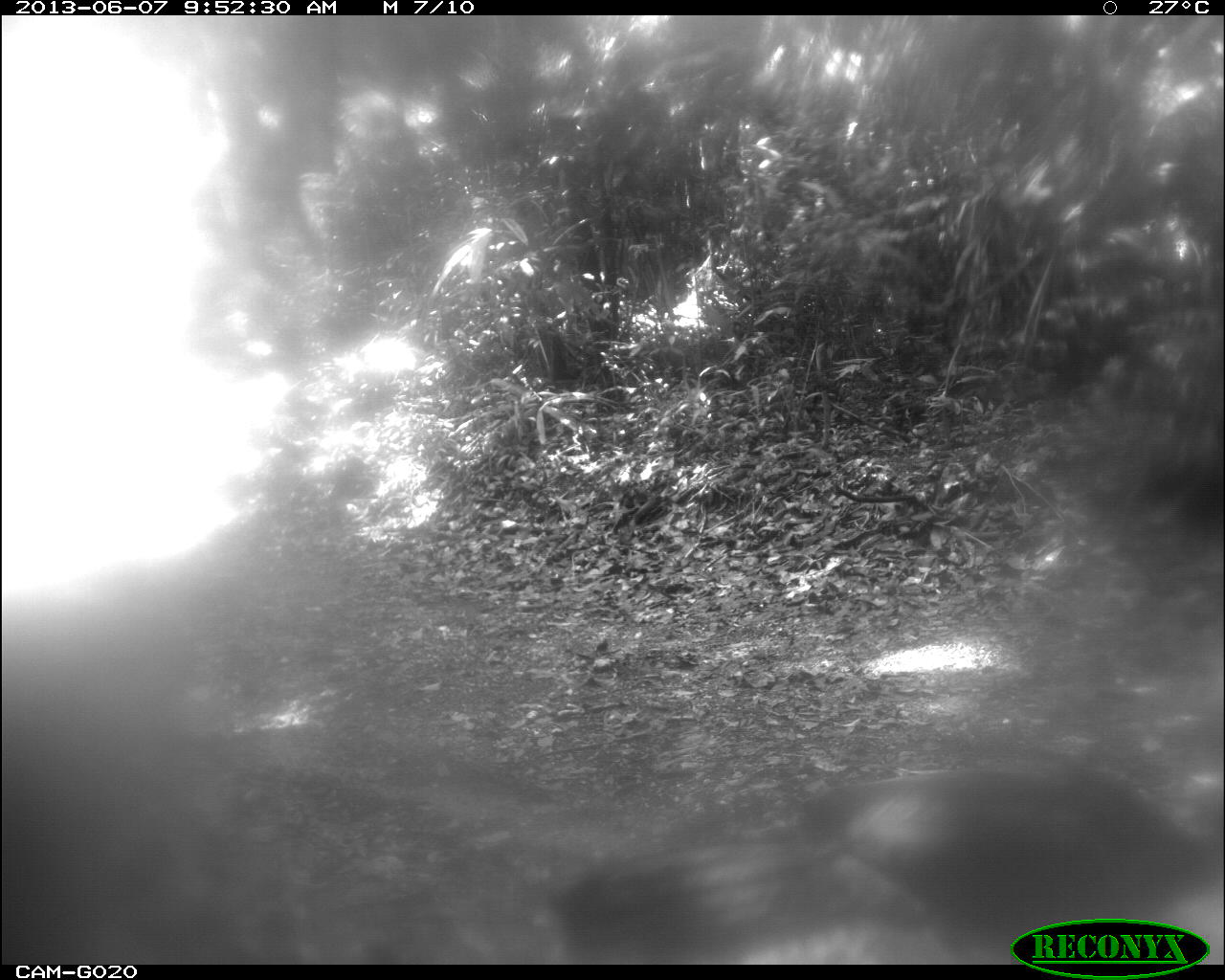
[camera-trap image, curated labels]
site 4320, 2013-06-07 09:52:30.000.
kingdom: Animalia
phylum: Chordata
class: Aves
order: Galliformes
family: Cracidae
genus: Penelope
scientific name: Penelope purpurascens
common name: crested guan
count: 1